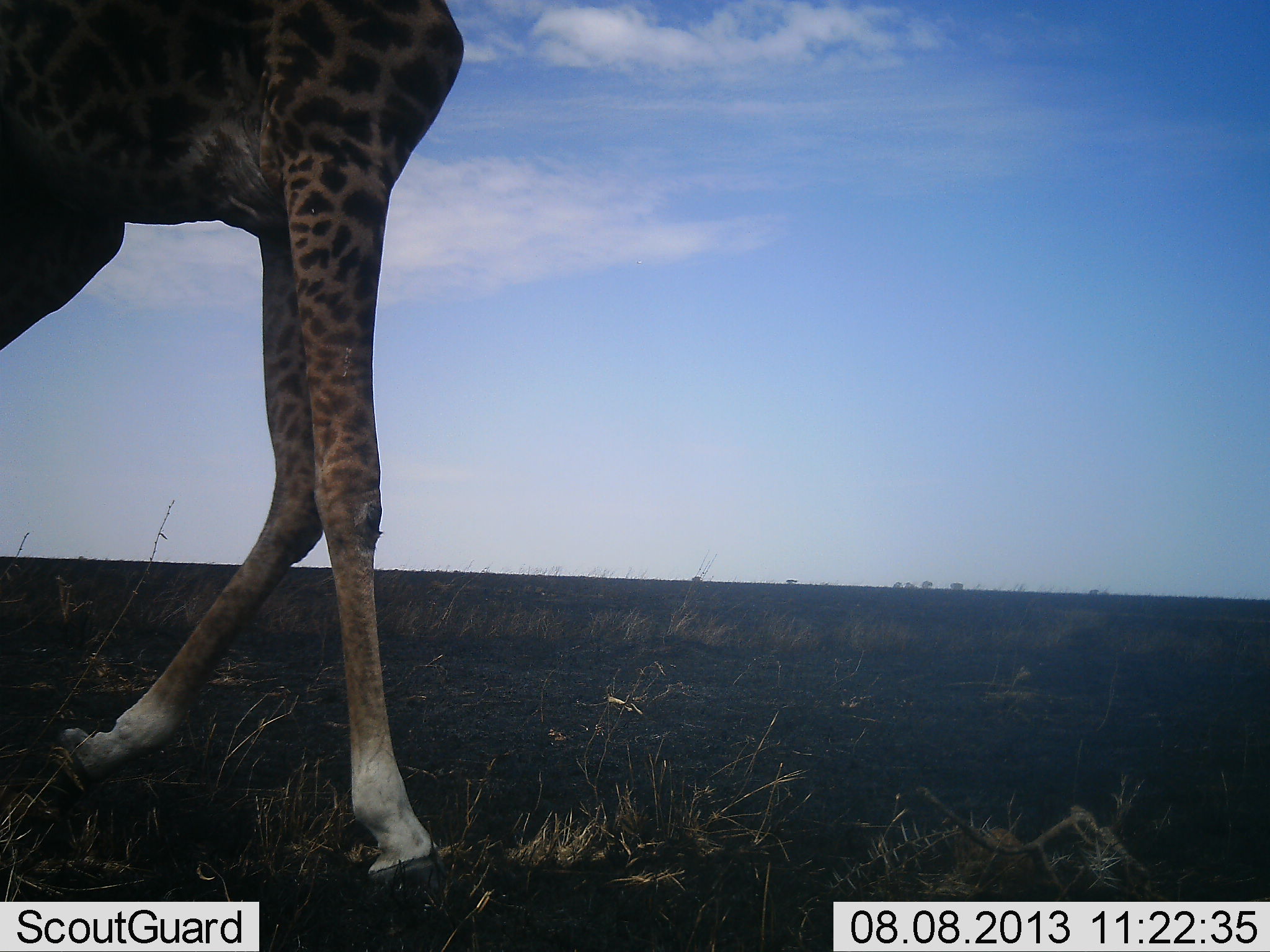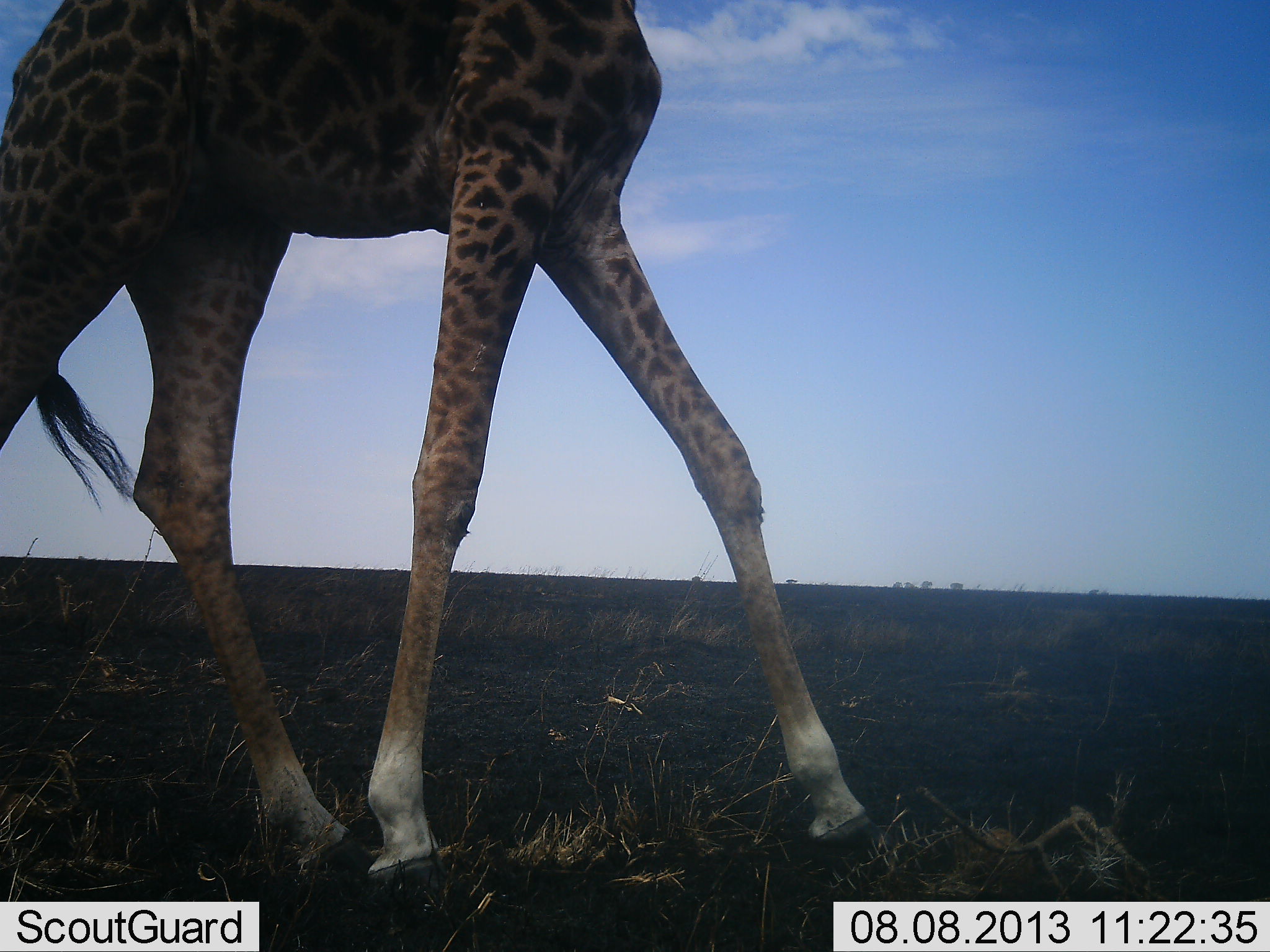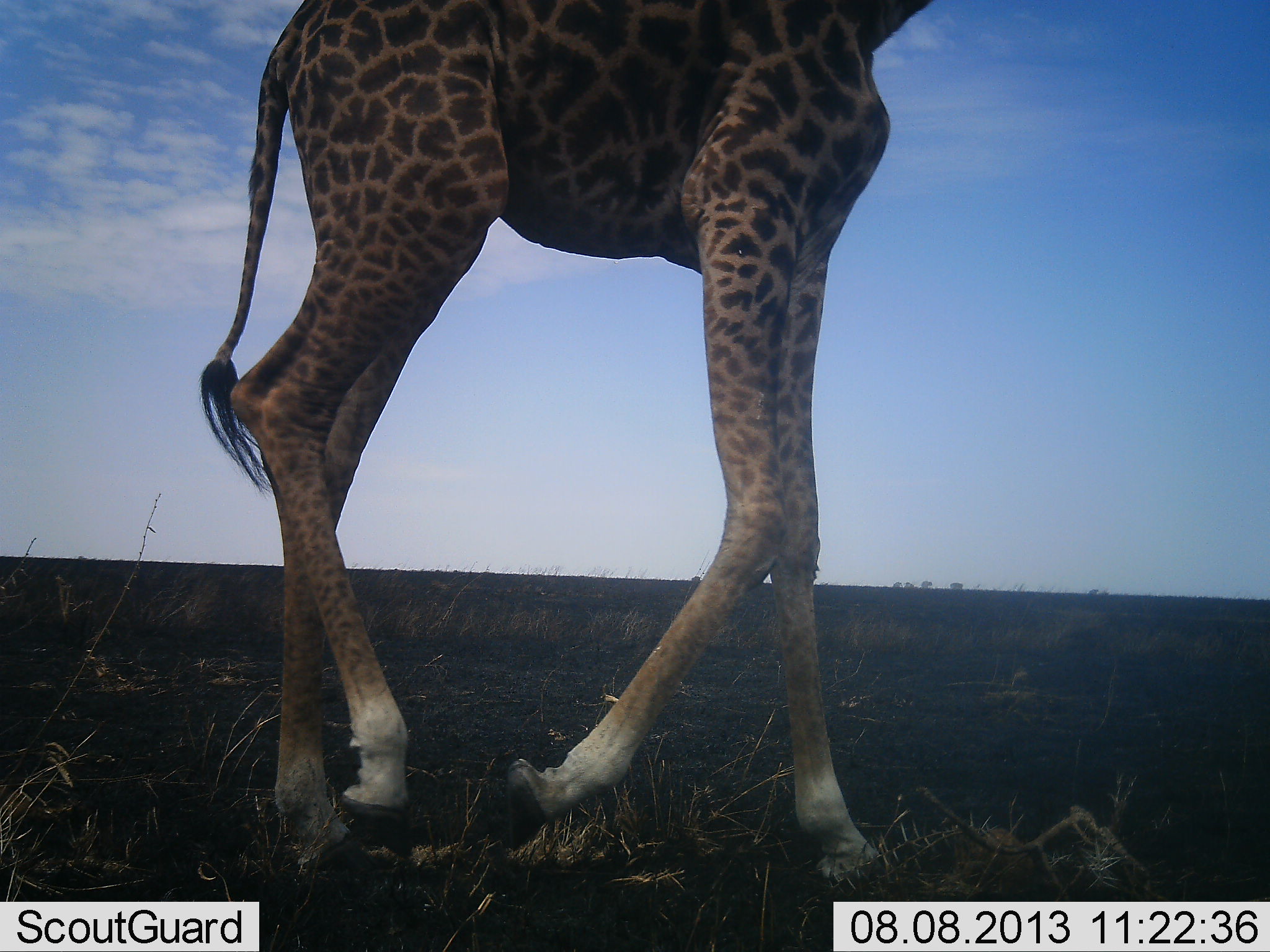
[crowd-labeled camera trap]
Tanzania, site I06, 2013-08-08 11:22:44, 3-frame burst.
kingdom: Animalia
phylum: Chordata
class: Mammalia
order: Artiodactyla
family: Giraffidae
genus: Giraffa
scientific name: Giraffa camelopardalis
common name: giraffe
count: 1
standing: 4%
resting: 0%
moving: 96%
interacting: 0%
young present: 0%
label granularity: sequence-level